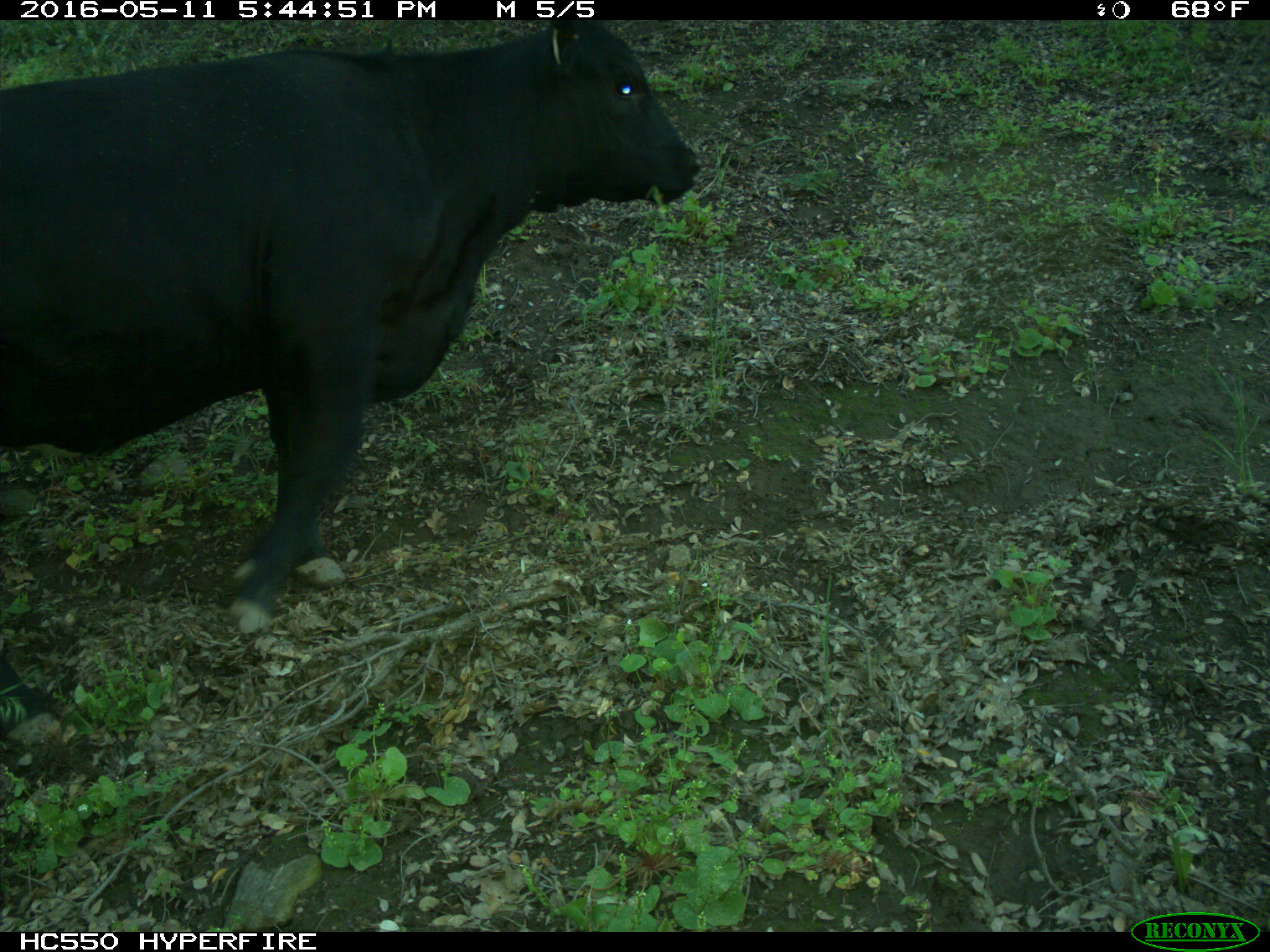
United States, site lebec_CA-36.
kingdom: Animalia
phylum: Chordata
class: Mammalia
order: Artiodactyla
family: Bovidae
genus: Bos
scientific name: Bos taurus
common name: domestic cow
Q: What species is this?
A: Bos taurus (domestic cow).